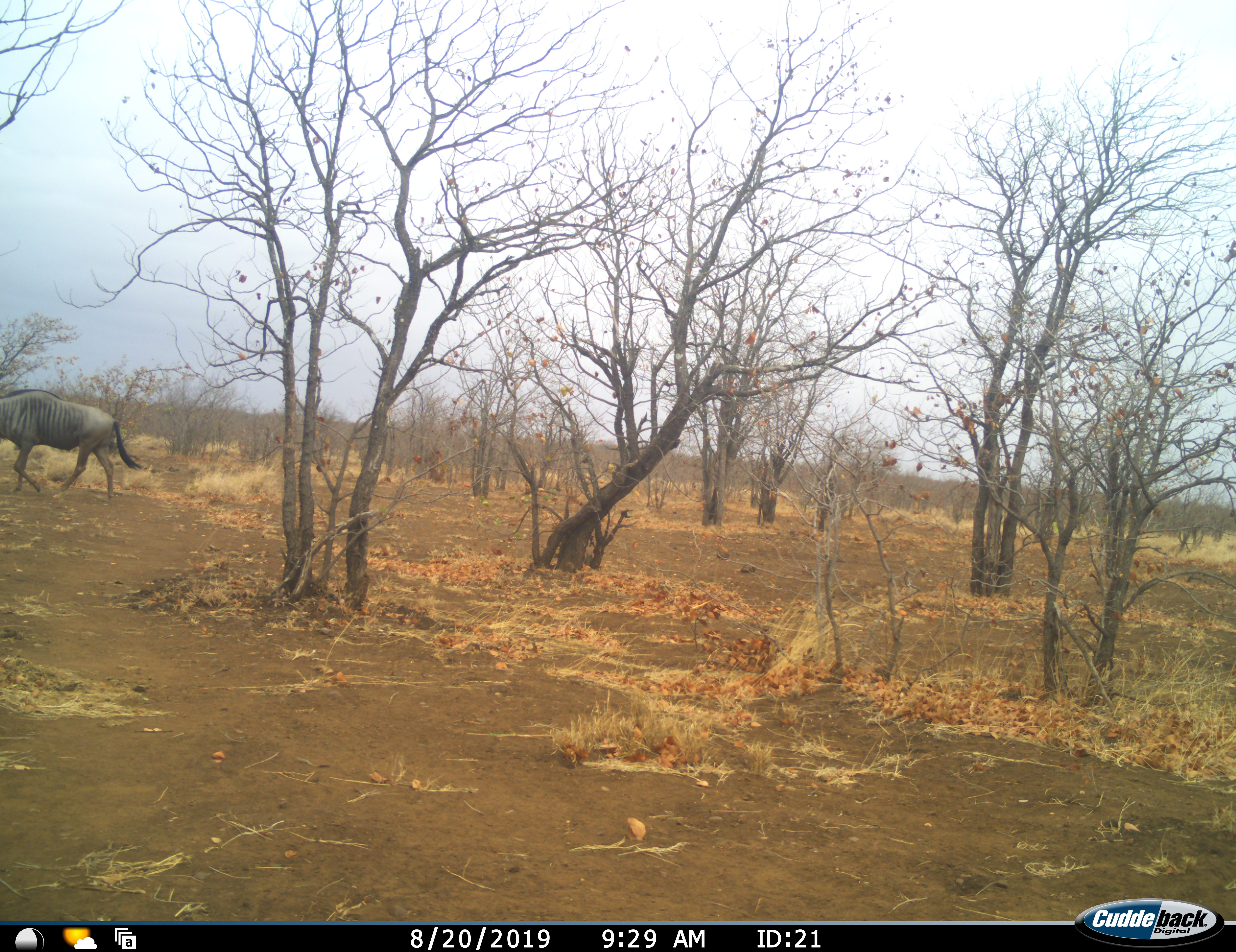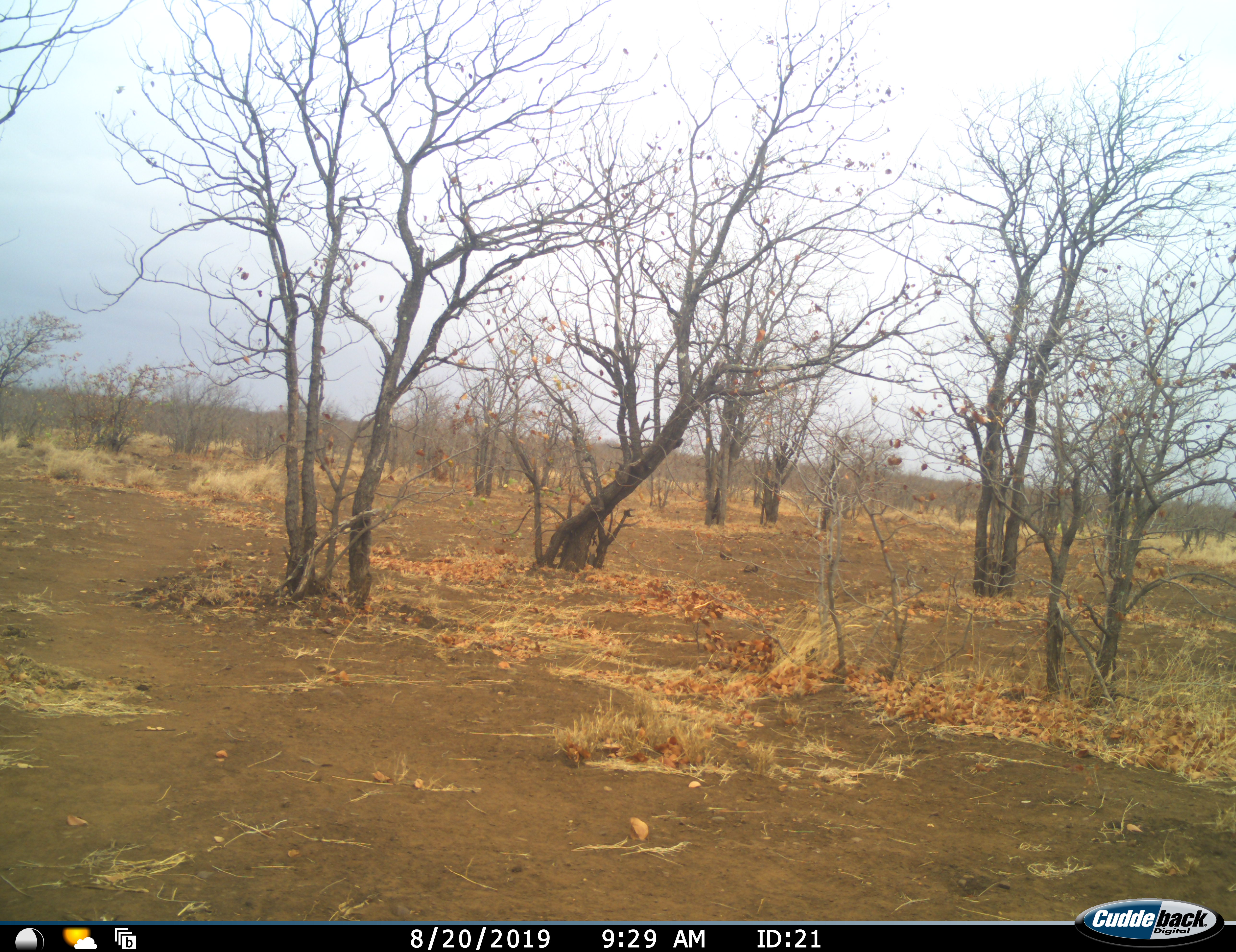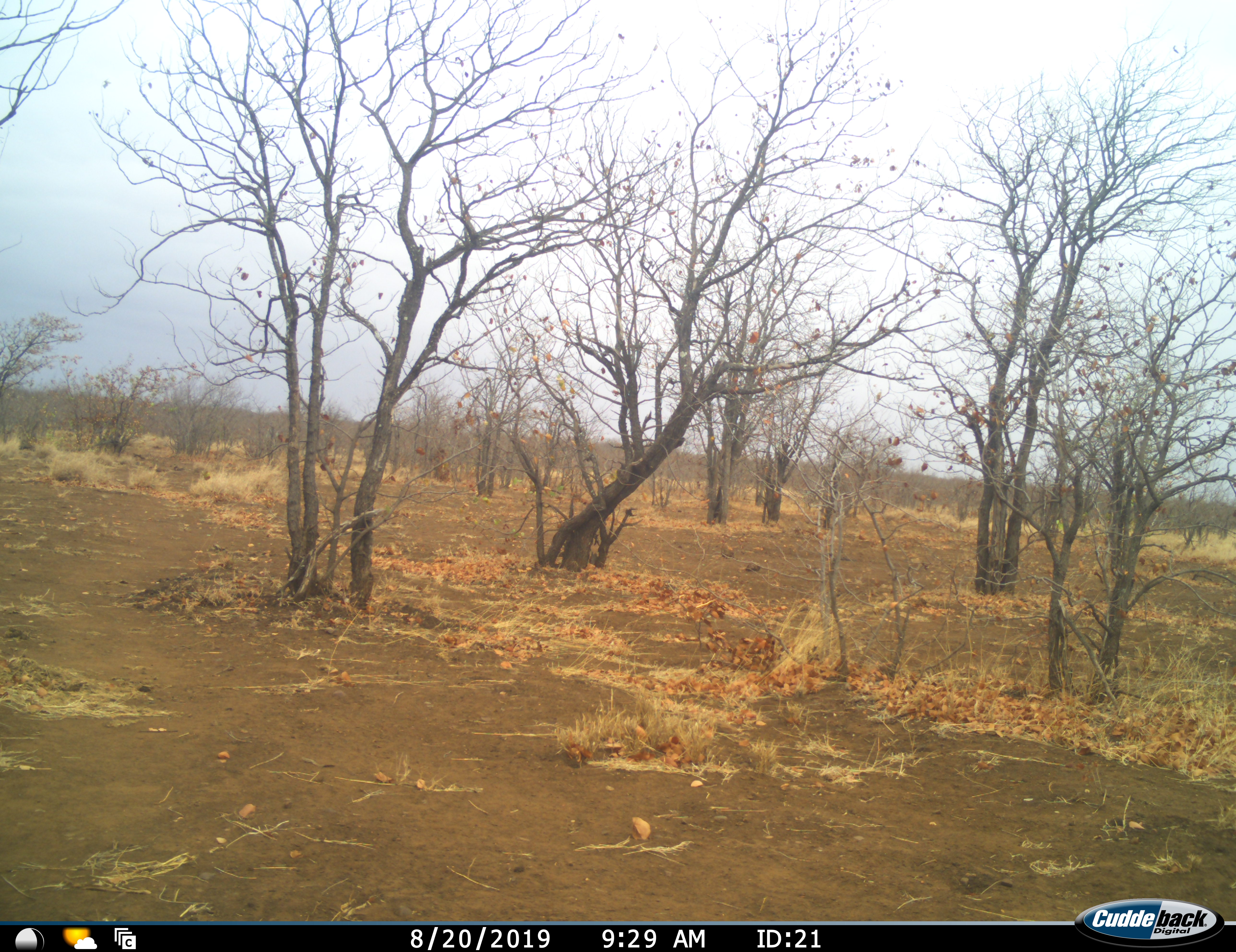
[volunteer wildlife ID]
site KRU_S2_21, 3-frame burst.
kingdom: Animalia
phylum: Chordata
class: Mammalia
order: Artiodactyla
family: Bovidae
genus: Connochaetes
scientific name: Connochaetes taurinus taurinus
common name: blue wildebeest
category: wildebeestblue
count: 1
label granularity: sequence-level